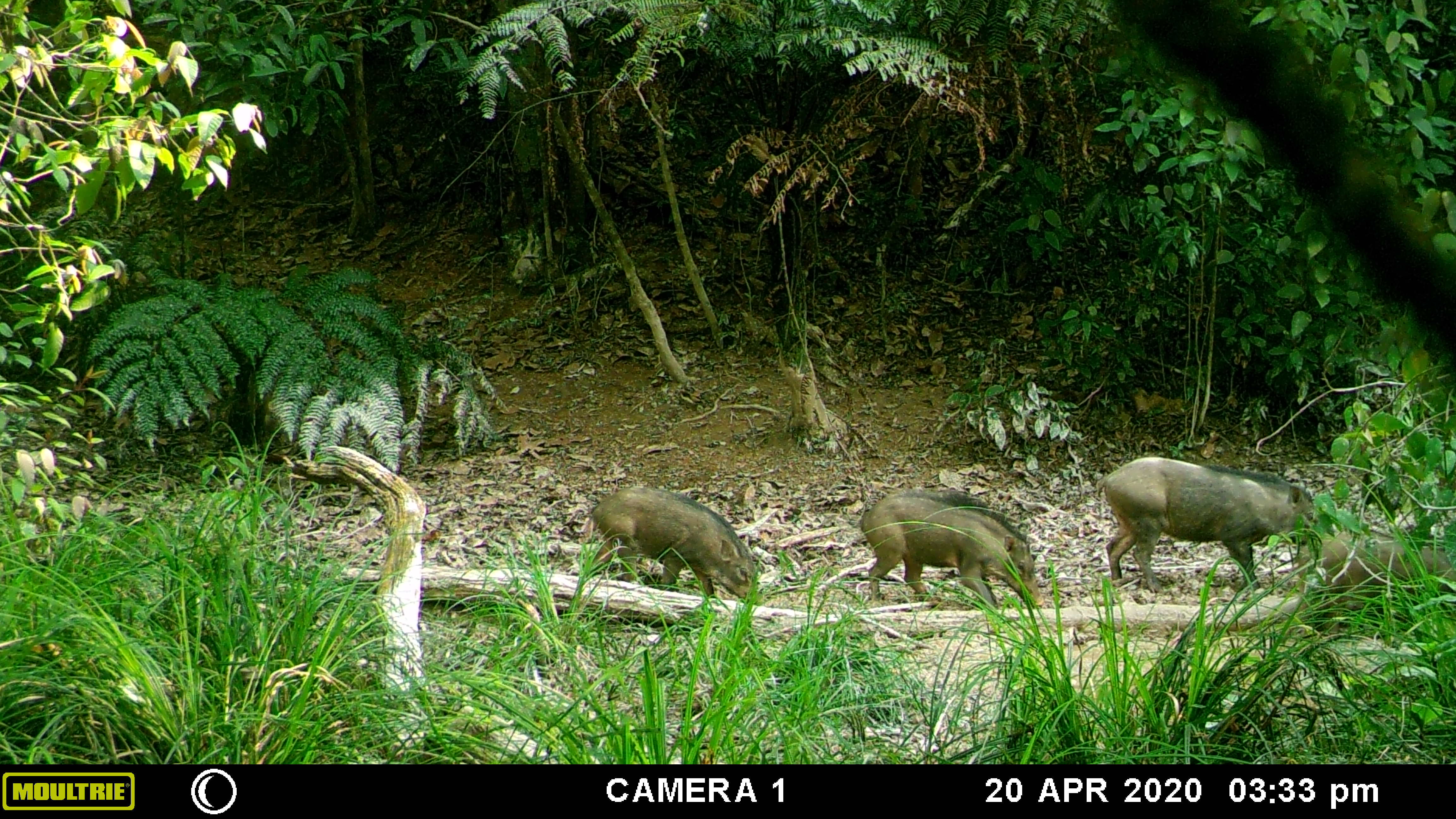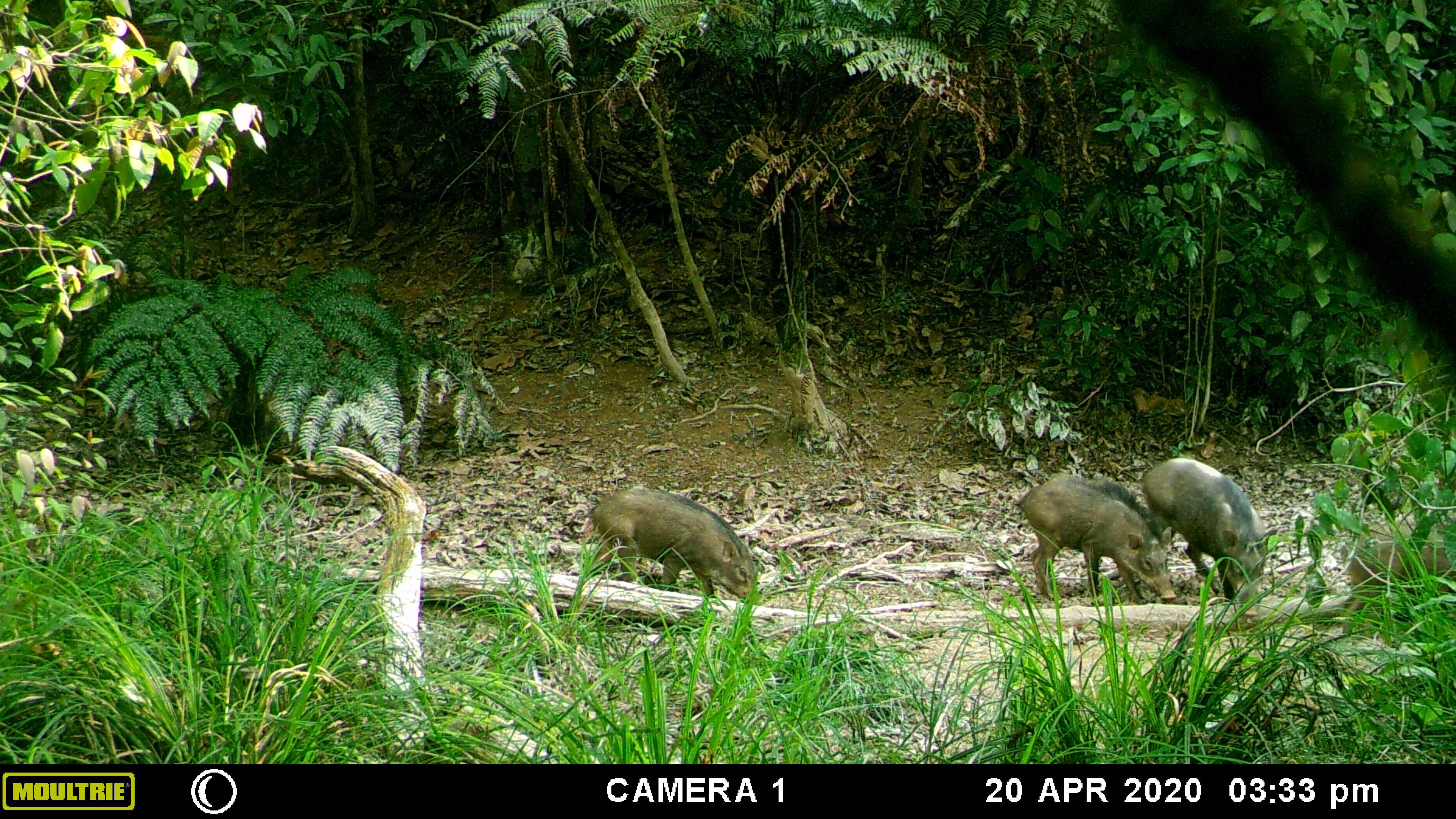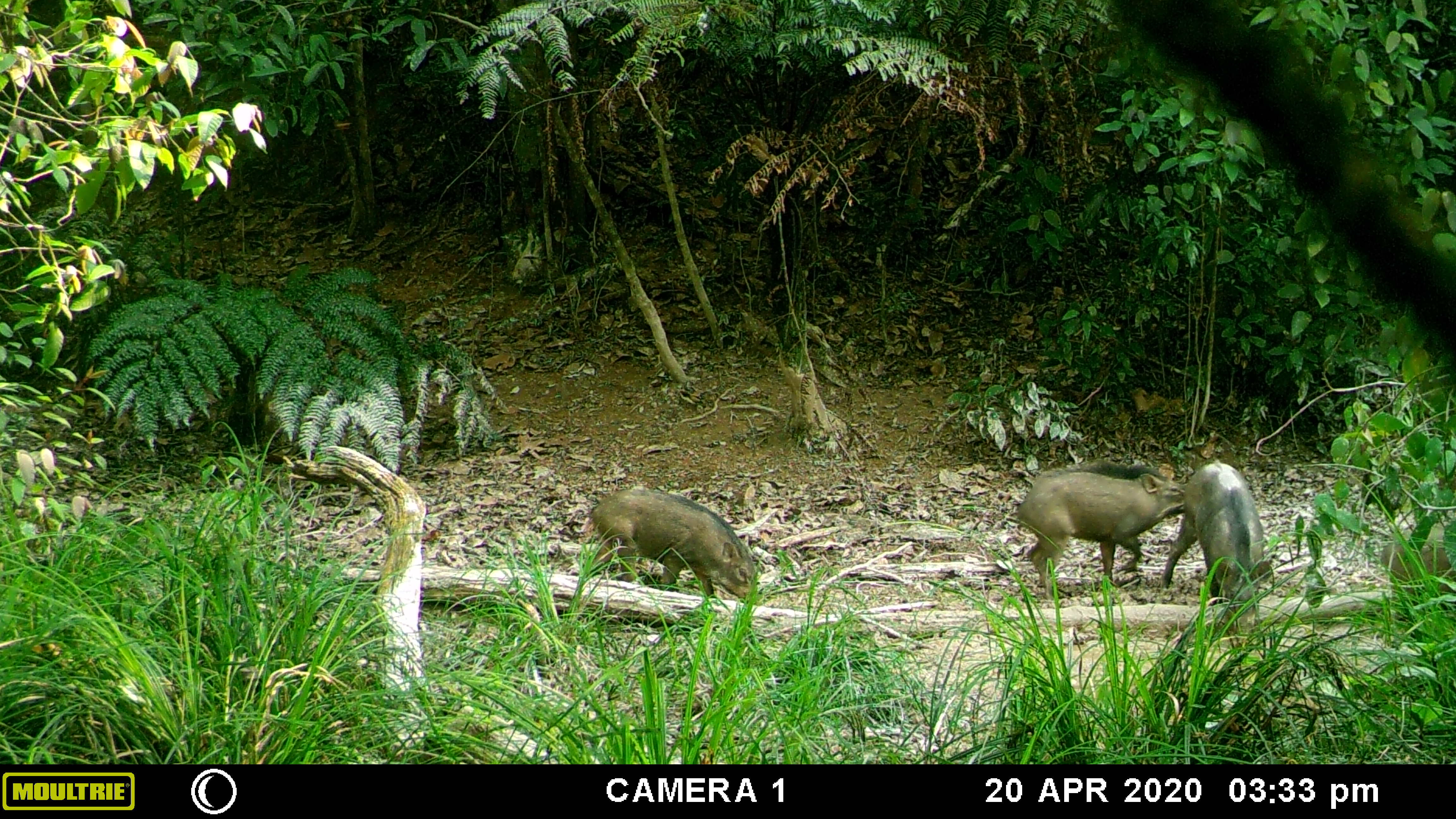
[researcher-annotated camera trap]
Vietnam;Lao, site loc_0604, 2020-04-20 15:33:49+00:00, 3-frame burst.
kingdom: Animalia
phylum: Chordata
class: Mammalia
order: Artiodactyla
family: Suidae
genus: Sus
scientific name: Sus scrofa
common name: eurasian wild pig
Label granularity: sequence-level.